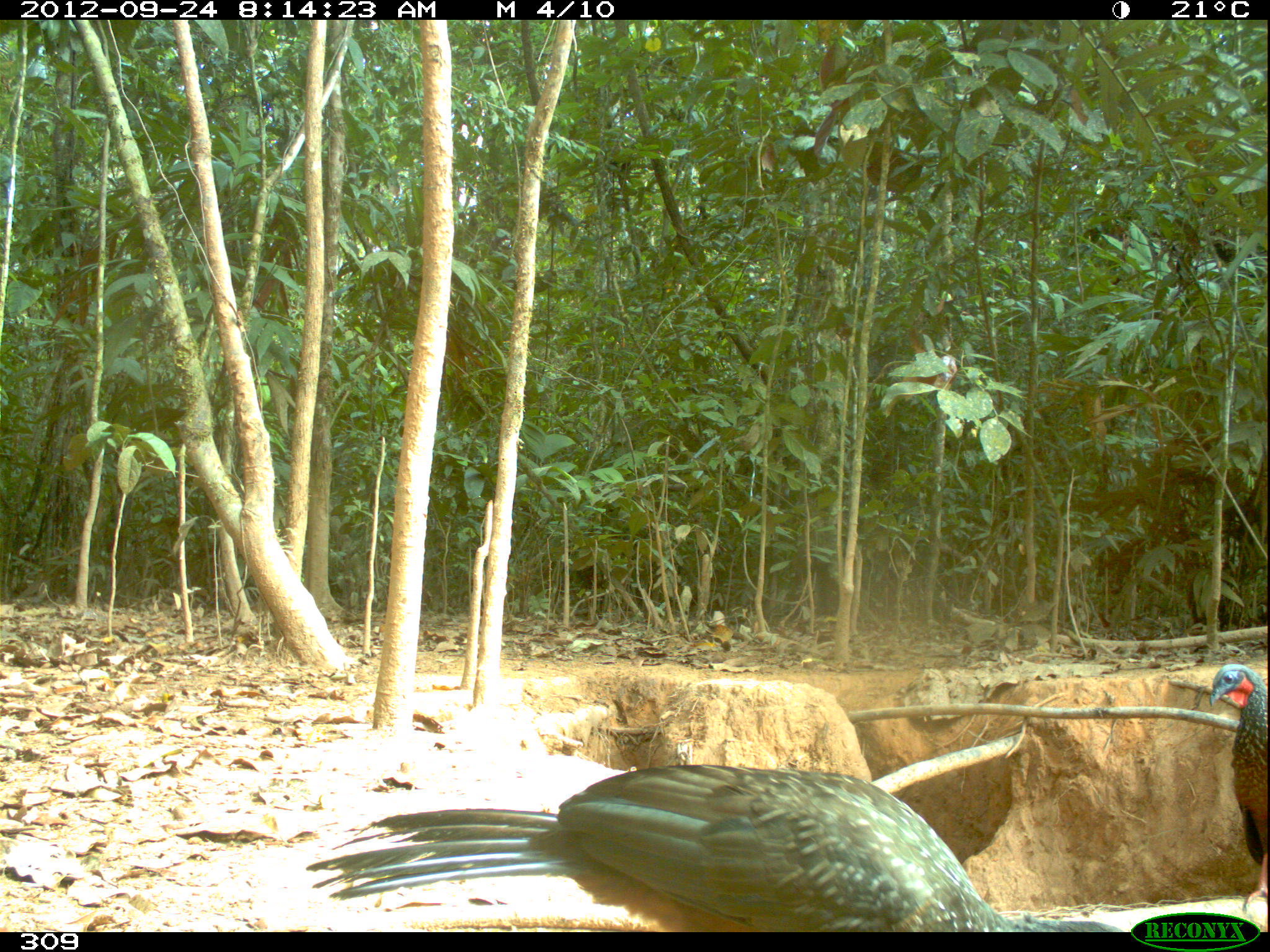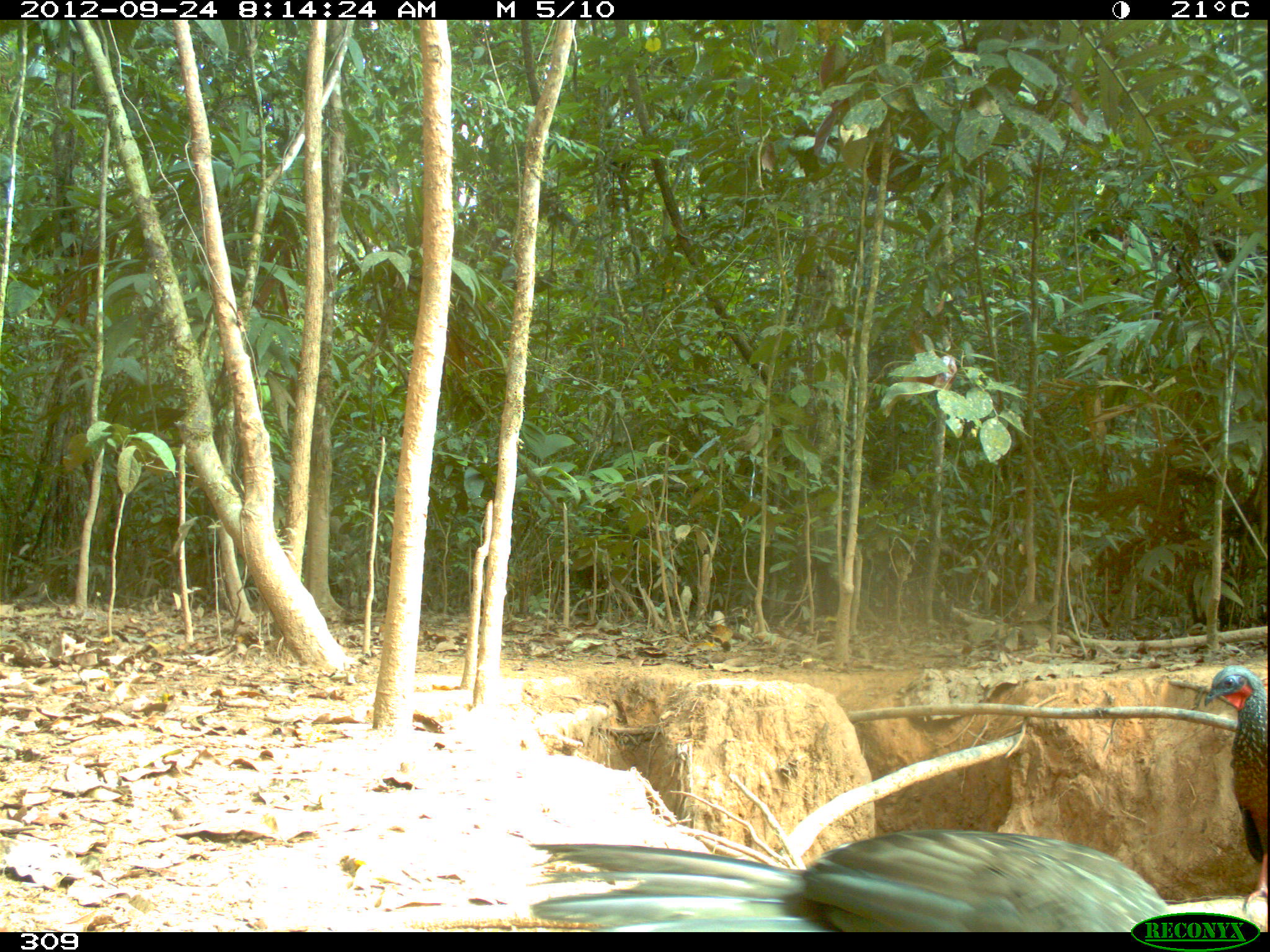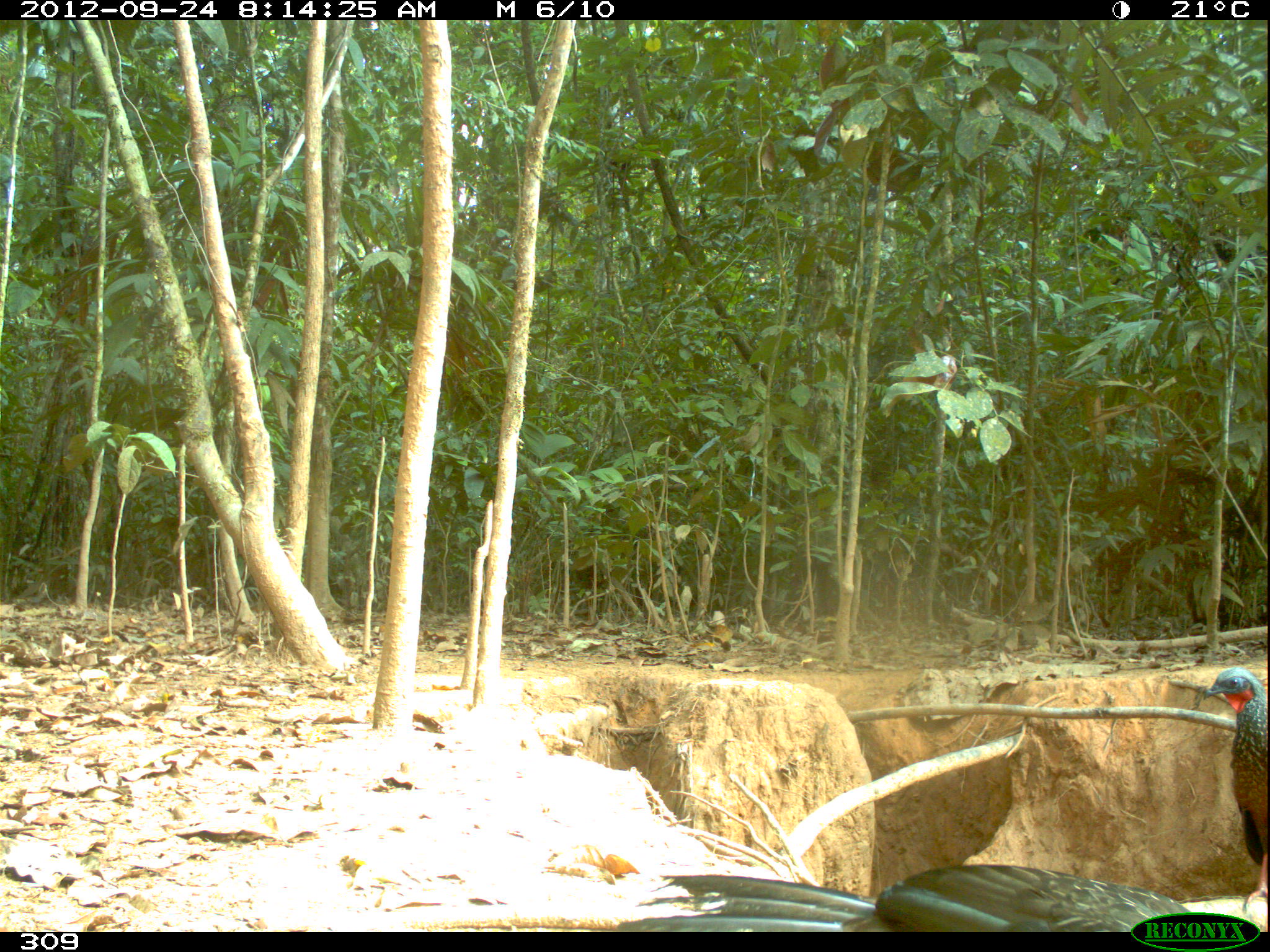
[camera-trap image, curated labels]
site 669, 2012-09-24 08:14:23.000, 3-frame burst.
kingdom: Animalia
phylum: Chordata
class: Aves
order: Galliformes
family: Cracidae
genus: Penelope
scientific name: Penelope jacquacu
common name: spix's guan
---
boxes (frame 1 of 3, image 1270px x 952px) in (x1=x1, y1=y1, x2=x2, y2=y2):
penelope jacquacu: (x1=305, y1=760, x2=1115, y2=930); (x1=1209, y1=664, x2=1265, y2=914)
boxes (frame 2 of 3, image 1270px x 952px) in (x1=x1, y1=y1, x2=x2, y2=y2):
penelope jacquacu: (x1=530, y1=829, x2=1169, y2=929); (x1=1202, y1=664, x2=1264, y2=912)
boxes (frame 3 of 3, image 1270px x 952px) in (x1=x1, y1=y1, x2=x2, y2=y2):
penelope jacquacu: (x1=617, y1=864, x2=1196, y2=930); (x1=1202, y1=665, x2=1267, y2=913)